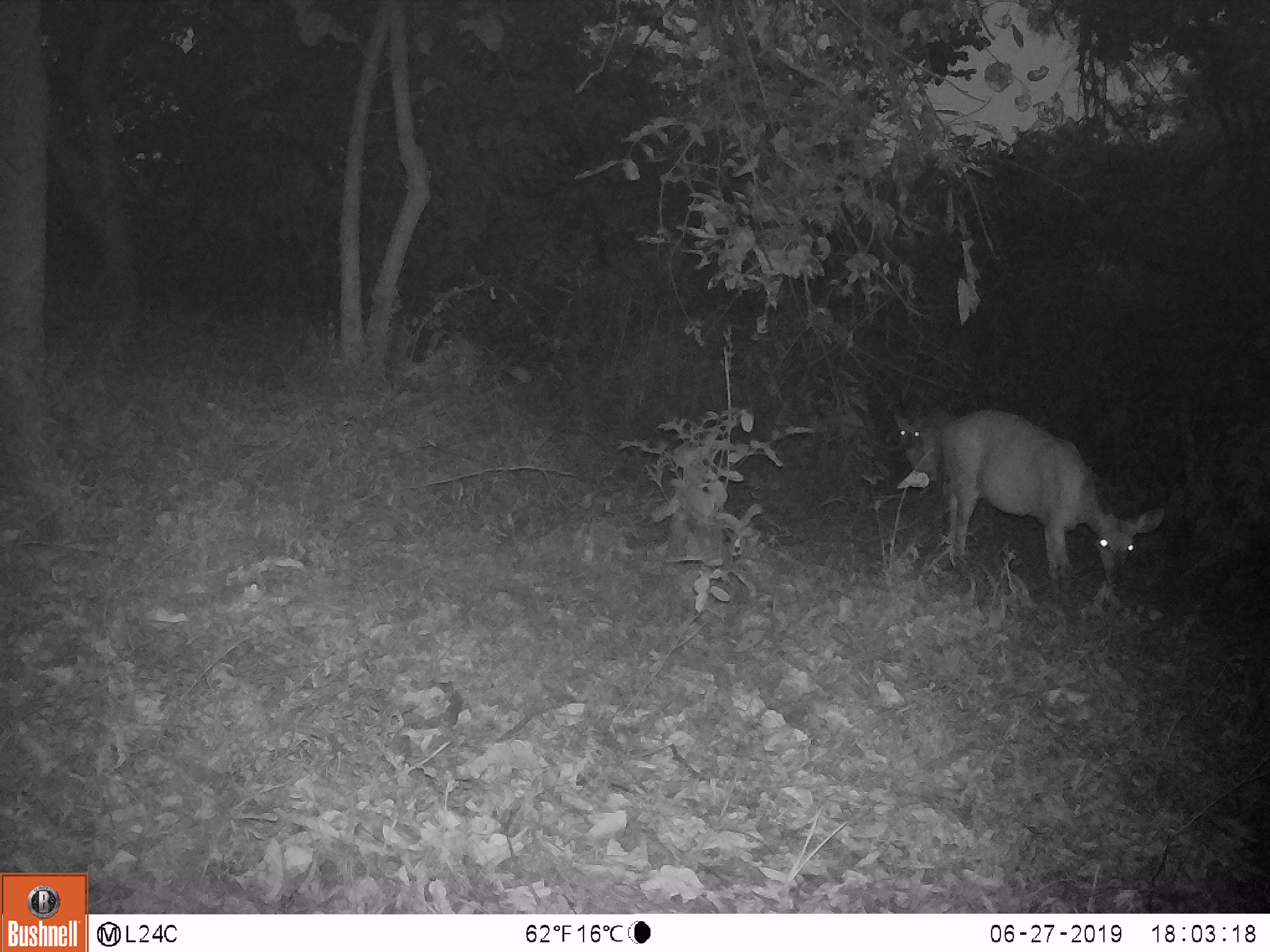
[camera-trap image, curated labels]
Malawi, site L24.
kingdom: Animalia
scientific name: Animalia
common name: other animal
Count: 2.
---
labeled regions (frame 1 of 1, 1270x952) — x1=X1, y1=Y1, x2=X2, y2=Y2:
other animal: x1=935, y1=403, x2=1162, y2=600; x1=887, y1=401, x2=960, y2=495